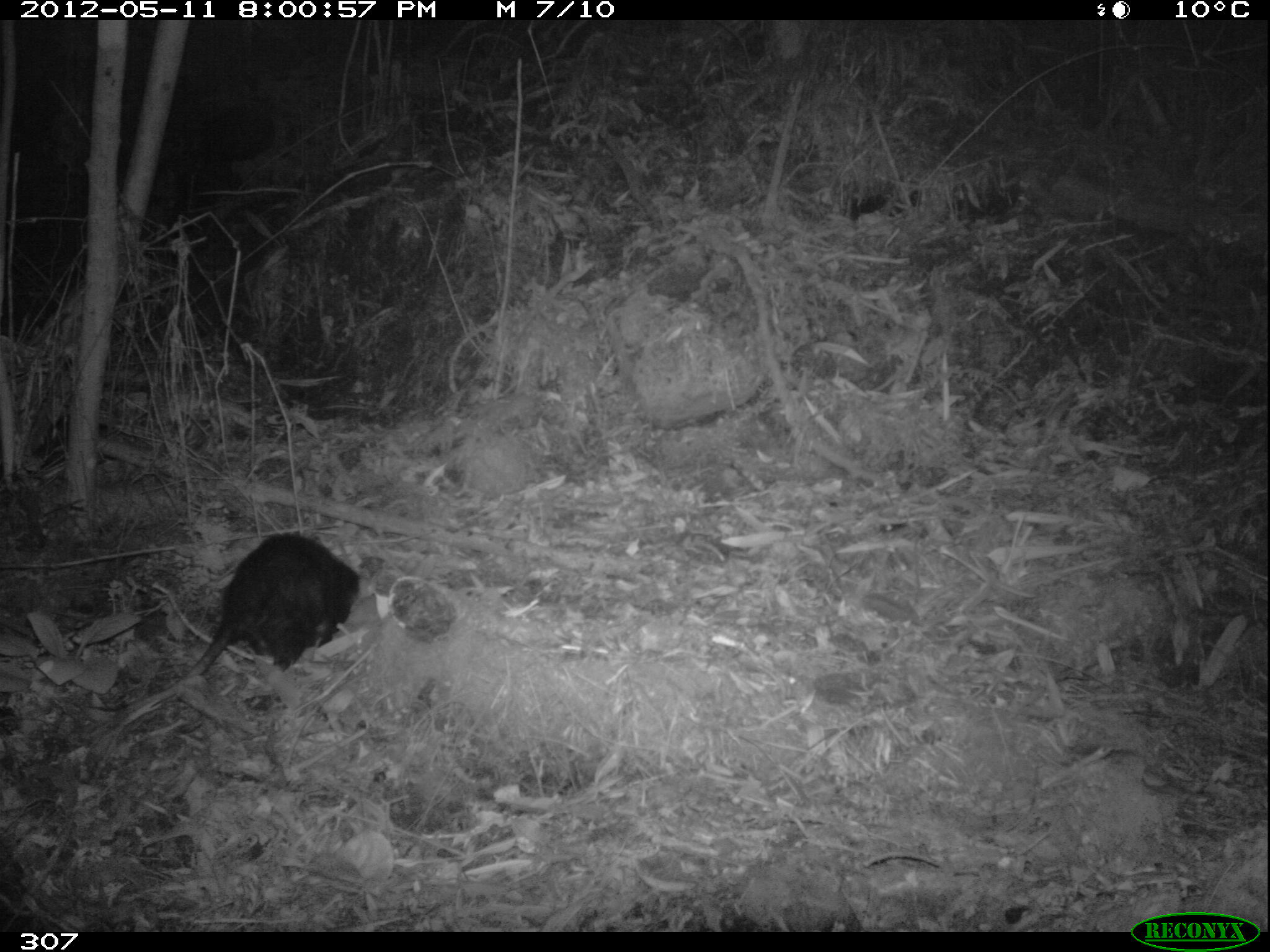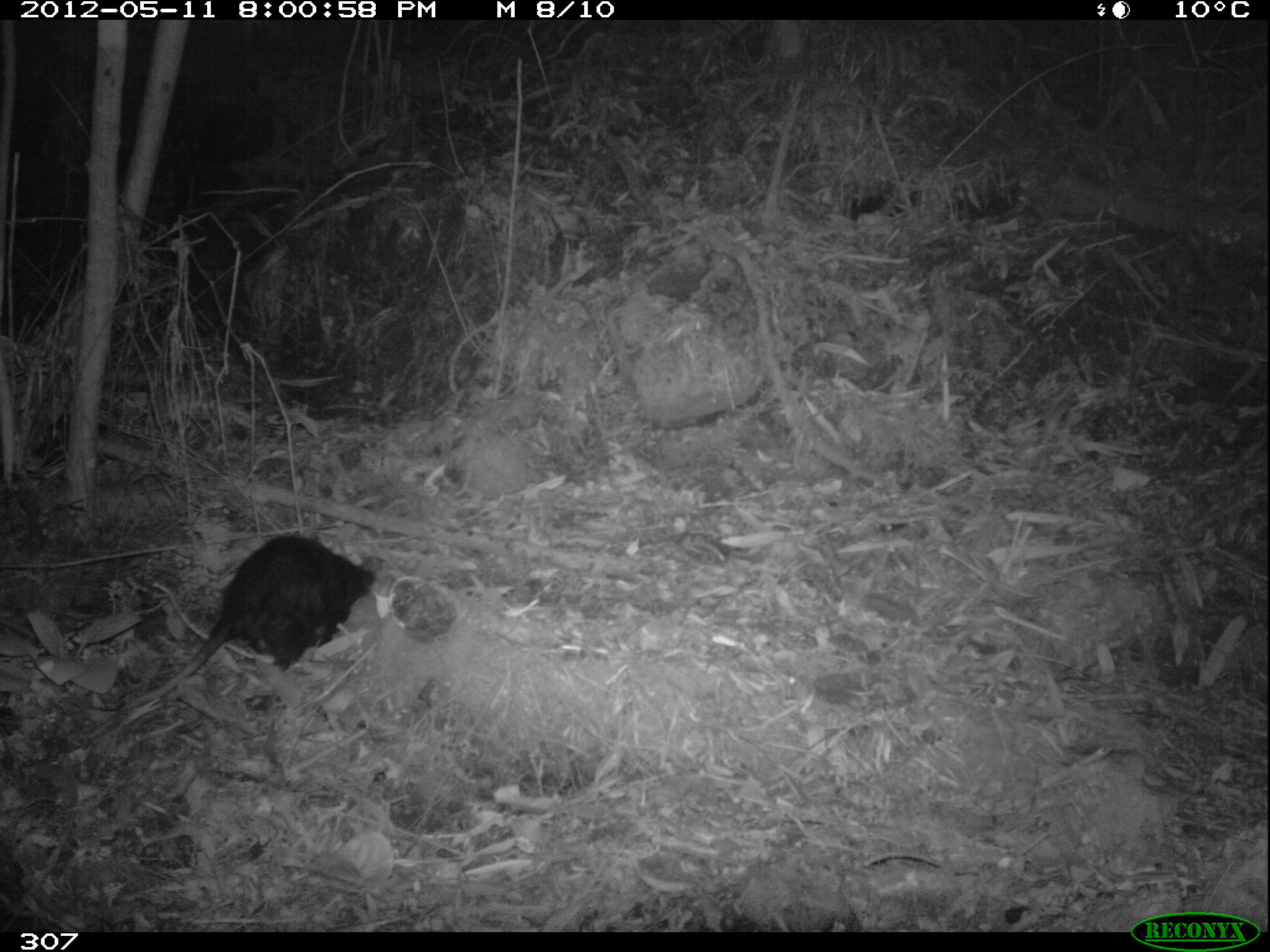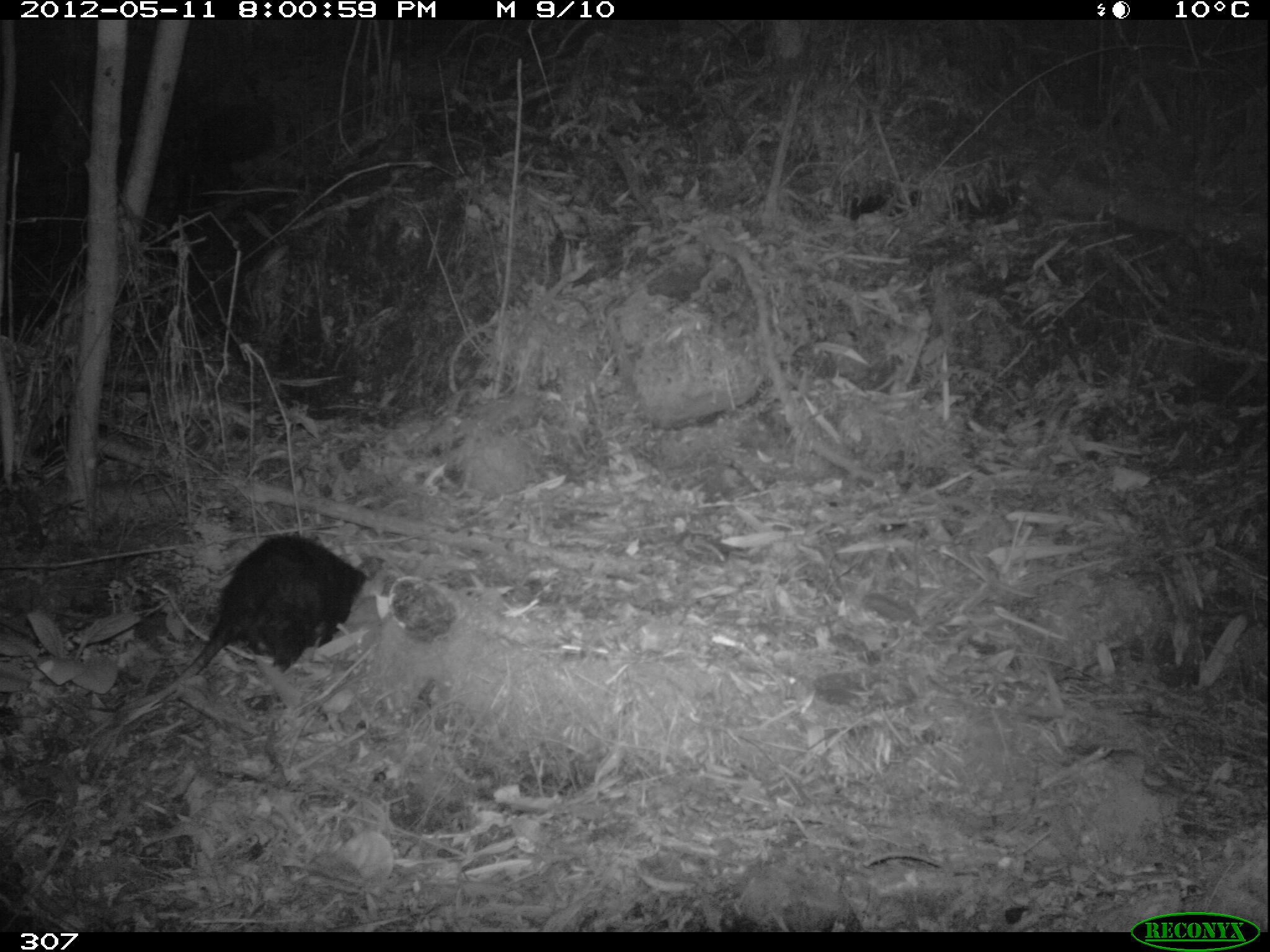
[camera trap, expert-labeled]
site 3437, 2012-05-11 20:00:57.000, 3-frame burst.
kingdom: Animalia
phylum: Chordata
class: Mammalia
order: Didelphimorphia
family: Didelphidae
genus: Didelphis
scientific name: Didelphis pernigra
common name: andean white-eared opossum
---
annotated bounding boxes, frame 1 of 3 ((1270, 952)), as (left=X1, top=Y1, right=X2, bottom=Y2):
didelphis pernigra: (left=92, top=530, right=379, bottom=732)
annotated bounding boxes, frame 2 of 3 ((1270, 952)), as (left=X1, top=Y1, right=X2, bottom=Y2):
didelphis pernigra: (left=98, top=526, right=373, bottom=736)